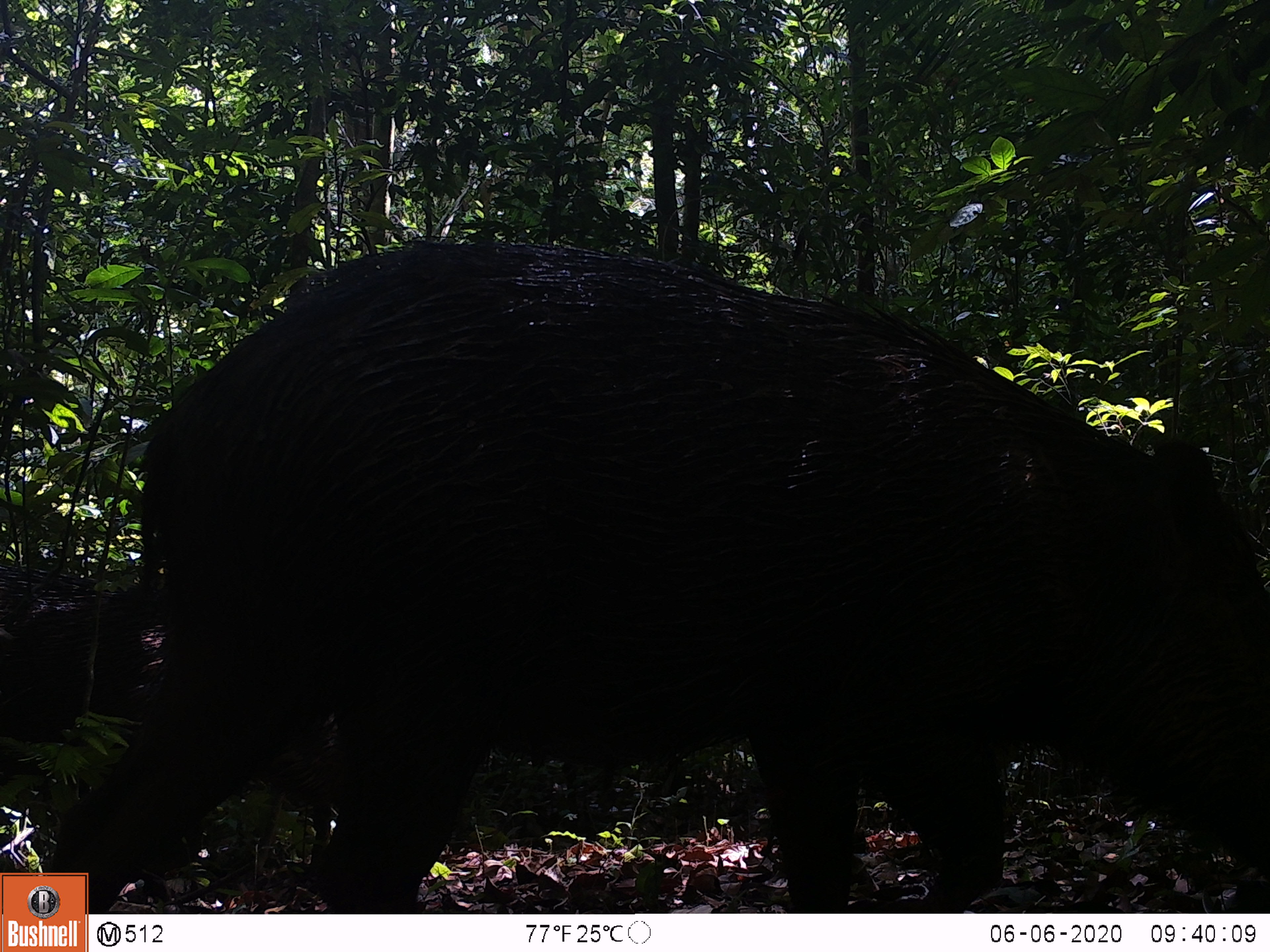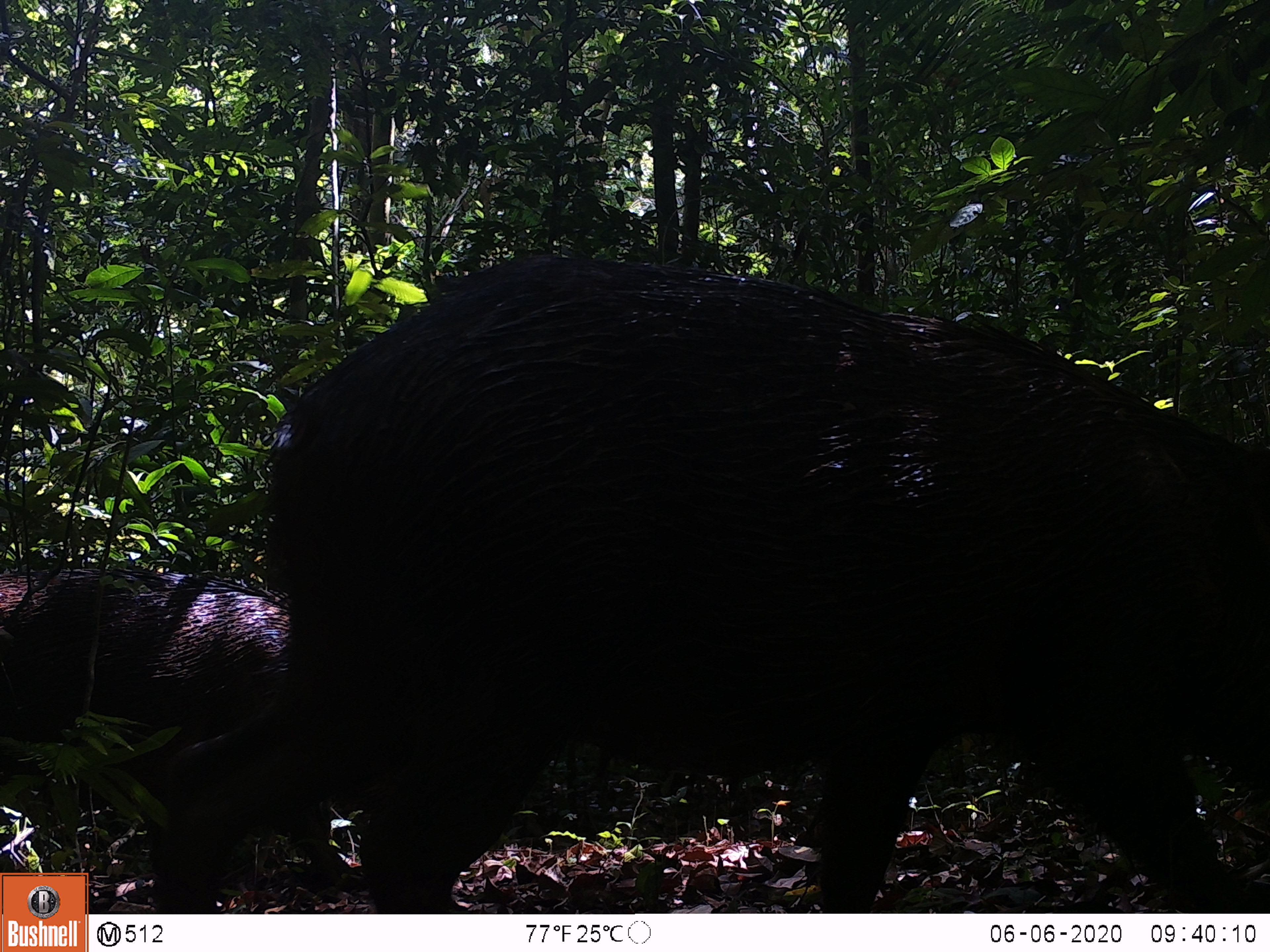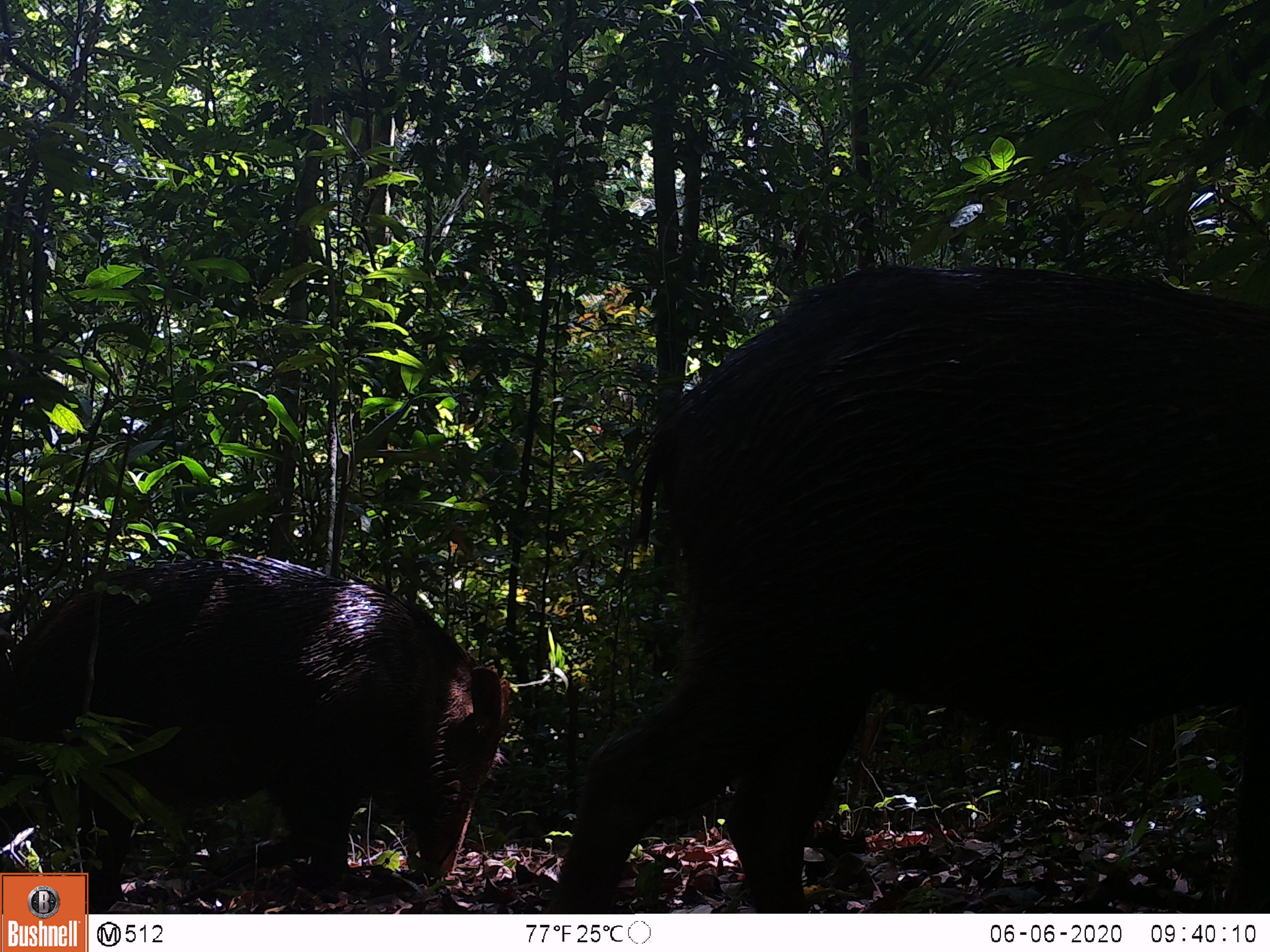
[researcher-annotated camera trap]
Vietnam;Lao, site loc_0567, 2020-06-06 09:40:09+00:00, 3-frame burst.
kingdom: Animalia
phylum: Chordata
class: Mammalia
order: Artiodactyla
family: Suidae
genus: Sus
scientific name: Sus scrofa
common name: eurasian wild pig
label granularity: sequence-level